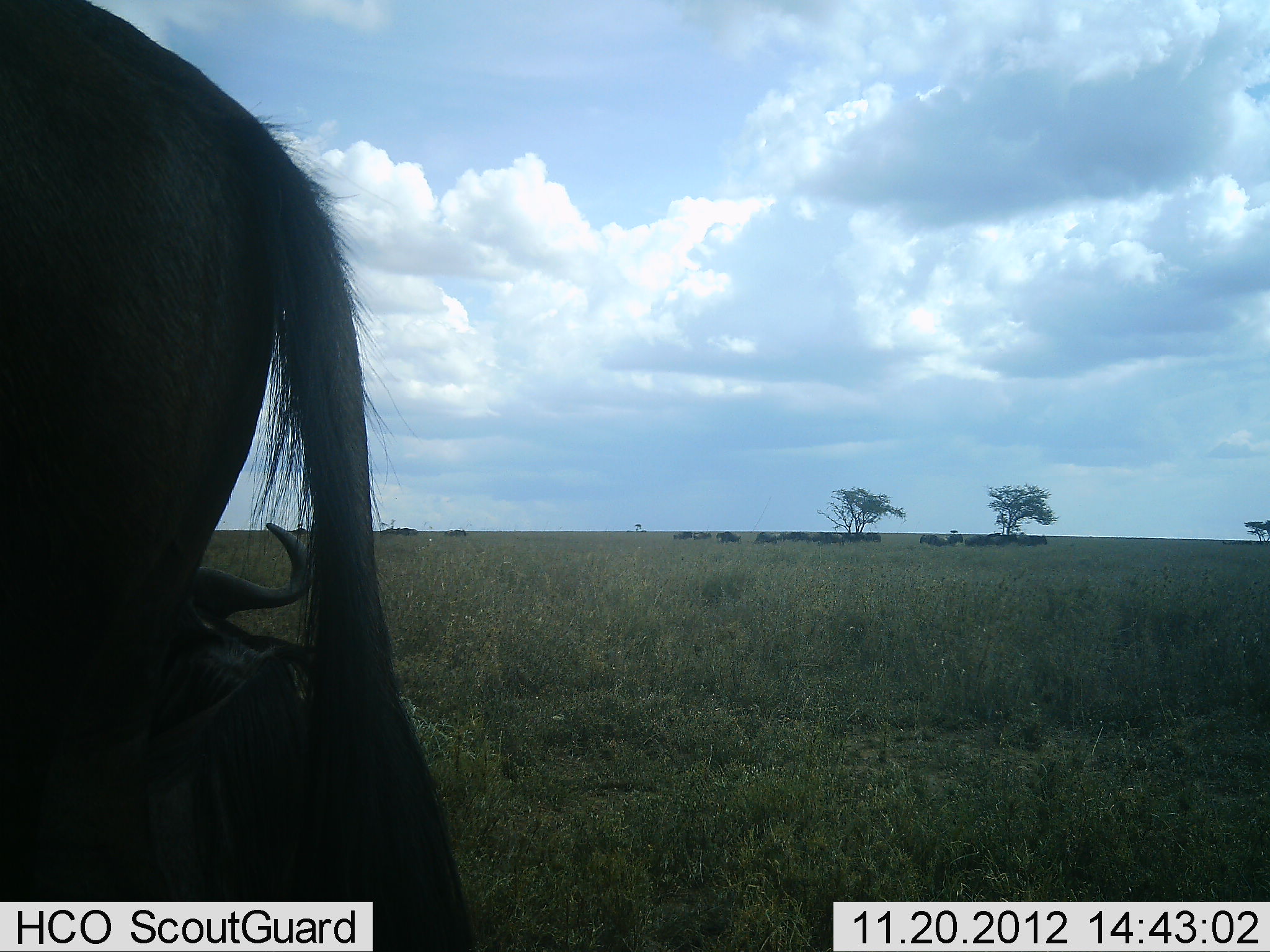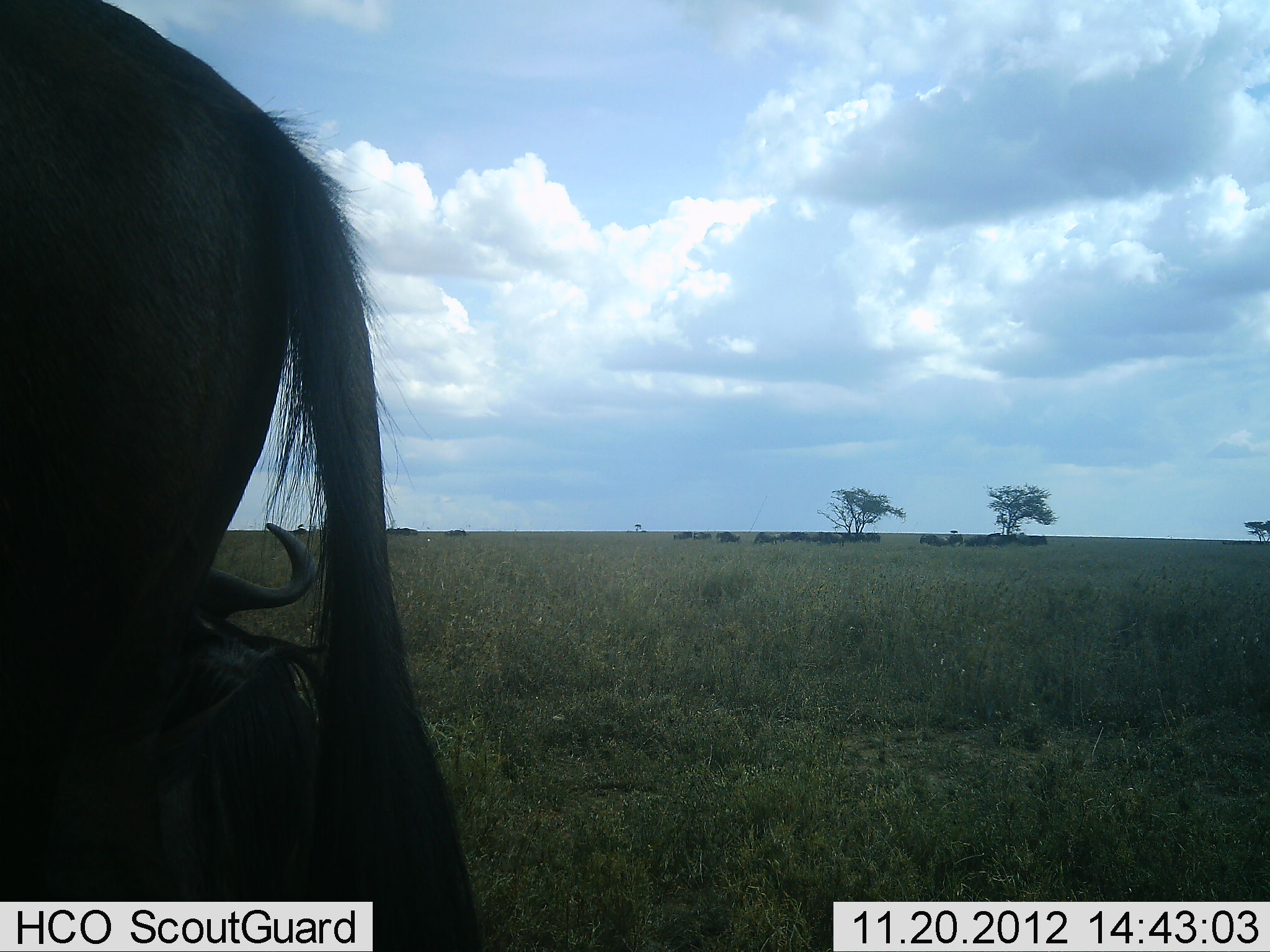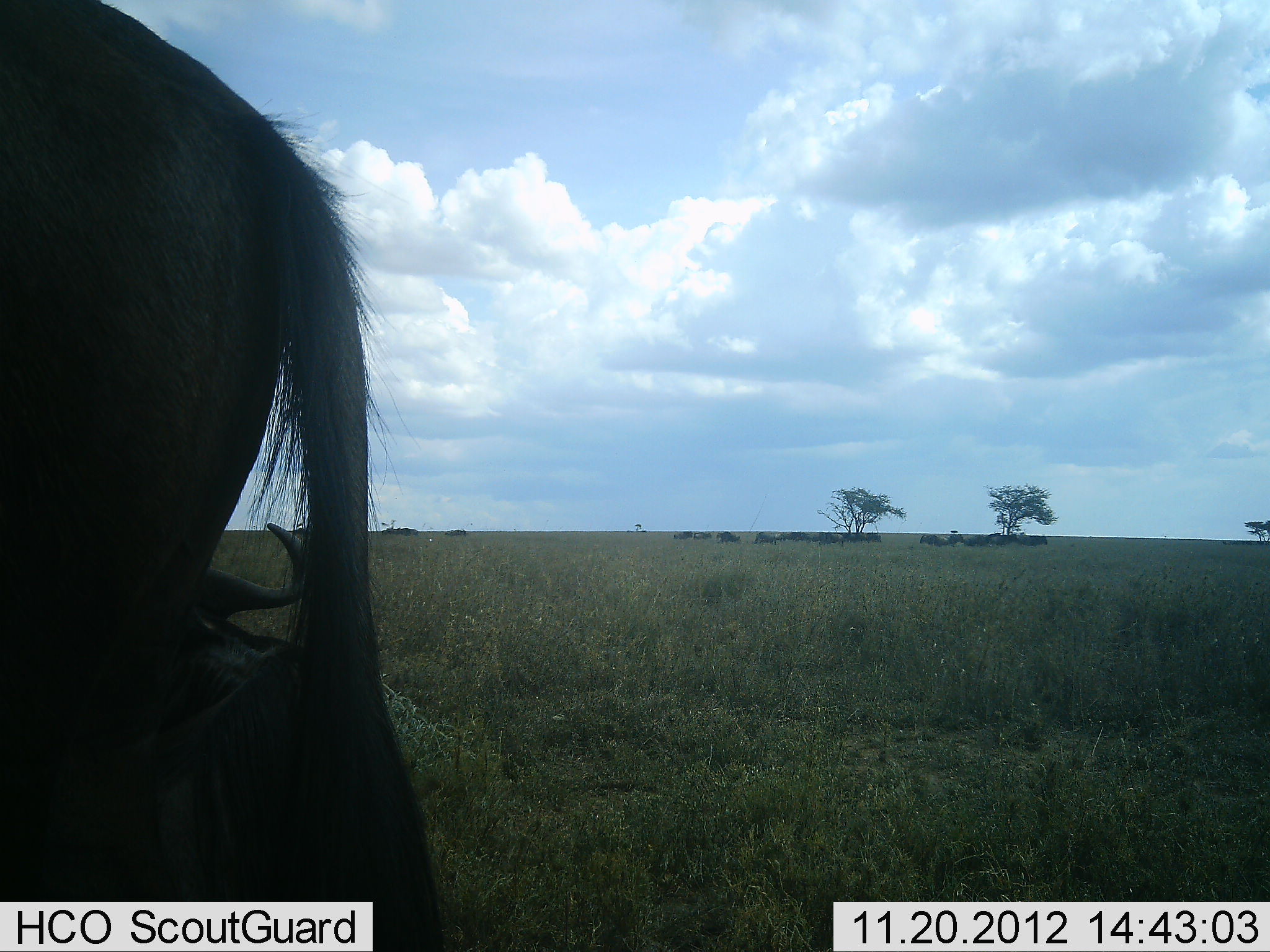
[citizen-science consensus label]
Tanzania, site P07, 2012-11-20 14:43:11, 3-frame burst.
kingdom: Animalia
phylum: Chordata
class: Mammalia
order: Artiodactyla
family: Bovidae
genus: Connochaetes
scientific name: Connochaetes taurinus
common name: blue wildebeest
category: wildebeest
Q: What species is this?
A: Wildebeest (blue wildebeest) (Connochaetes taurinus).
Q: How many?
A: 11-50.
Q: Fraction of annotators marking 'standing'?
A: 90%.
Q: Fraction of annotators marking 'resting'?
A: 90%.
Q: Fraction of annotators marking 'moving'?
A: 10%.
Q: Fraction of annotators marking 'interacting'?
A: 0%.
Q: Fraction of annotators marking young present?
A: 0%.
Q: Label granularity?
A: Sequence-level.